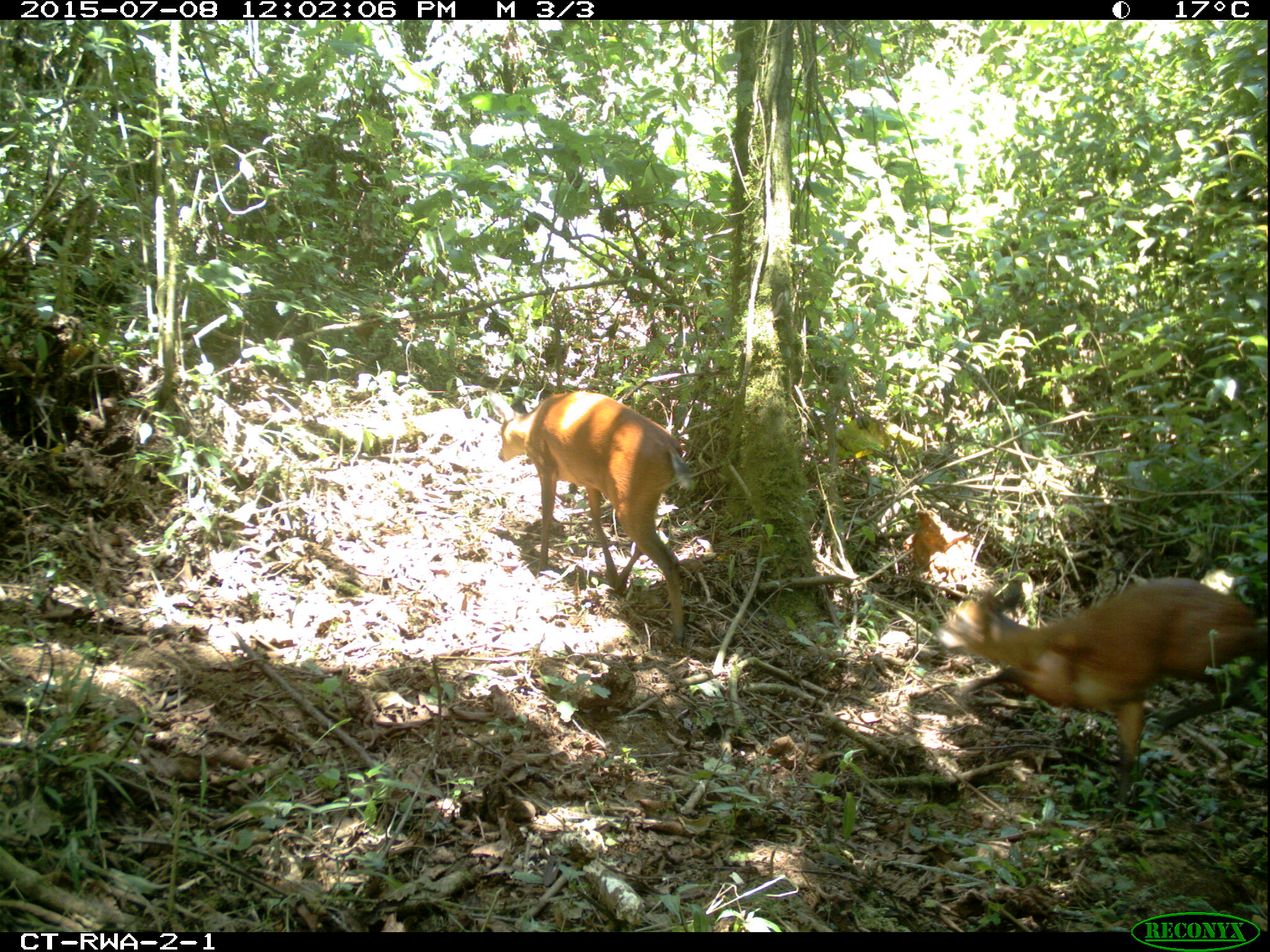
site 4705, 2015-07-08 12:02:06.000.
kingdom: Animalia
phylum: Chordata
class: Mammalia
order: Artiodactyla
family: Bovidae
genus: Cephalophus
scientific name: Cephalophus nigrifrons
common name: black-fronted duiker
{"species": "Cephalophus nigrifrons (black-fronted duiker)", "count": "2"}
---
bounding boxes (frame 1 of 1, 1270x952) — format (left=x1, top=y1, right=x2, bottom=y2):
cephalophus nigrifrons: (left=939, top=572, right=1266, bottom=813); (left=497, top=391, right=700, bottom=643)